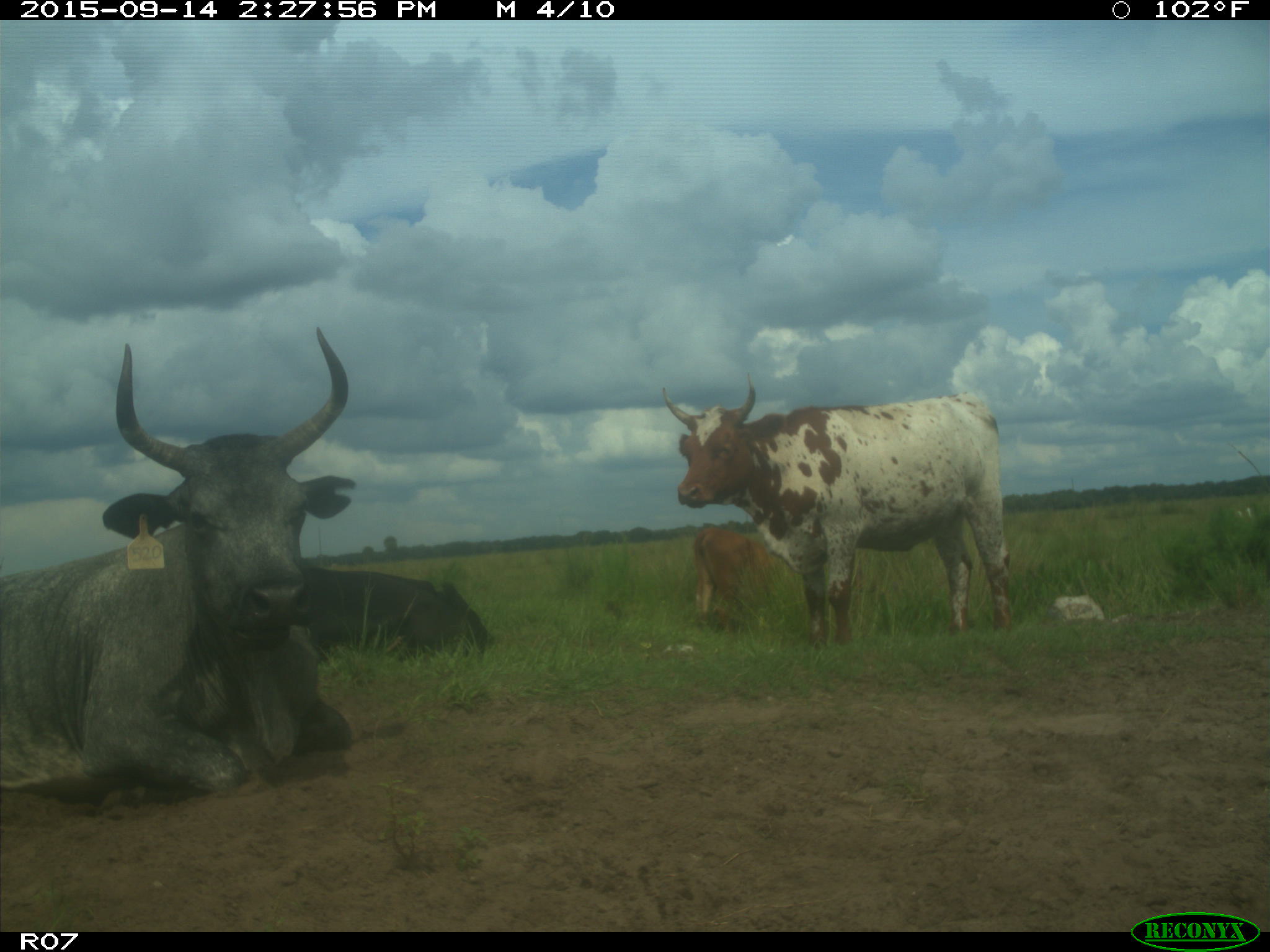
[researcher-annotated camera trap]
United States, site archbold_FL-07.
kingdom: Animalia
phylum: Chordata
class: Mammalia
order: Artiodactyla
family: Bovidae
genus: Bos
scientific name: Bos taurus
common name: domestic cow